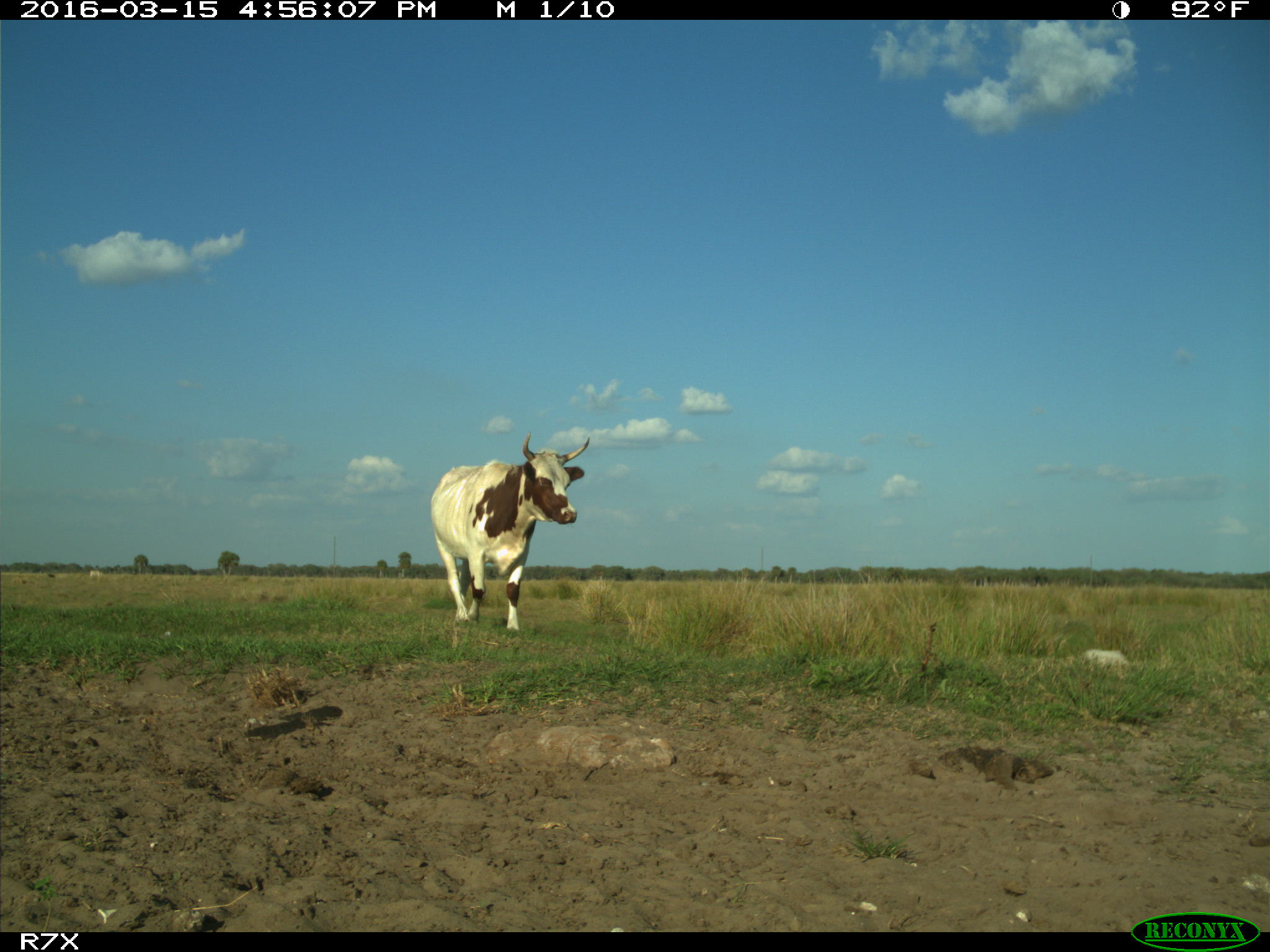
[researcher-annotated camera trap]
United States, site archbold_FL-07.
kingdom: Animalia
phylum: Chordata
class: Mammalia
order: Artiodactyla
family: Bovidae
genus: Bos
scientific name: Bos taurus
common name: domestic cow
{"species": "Bos taurus (domestic cow)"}